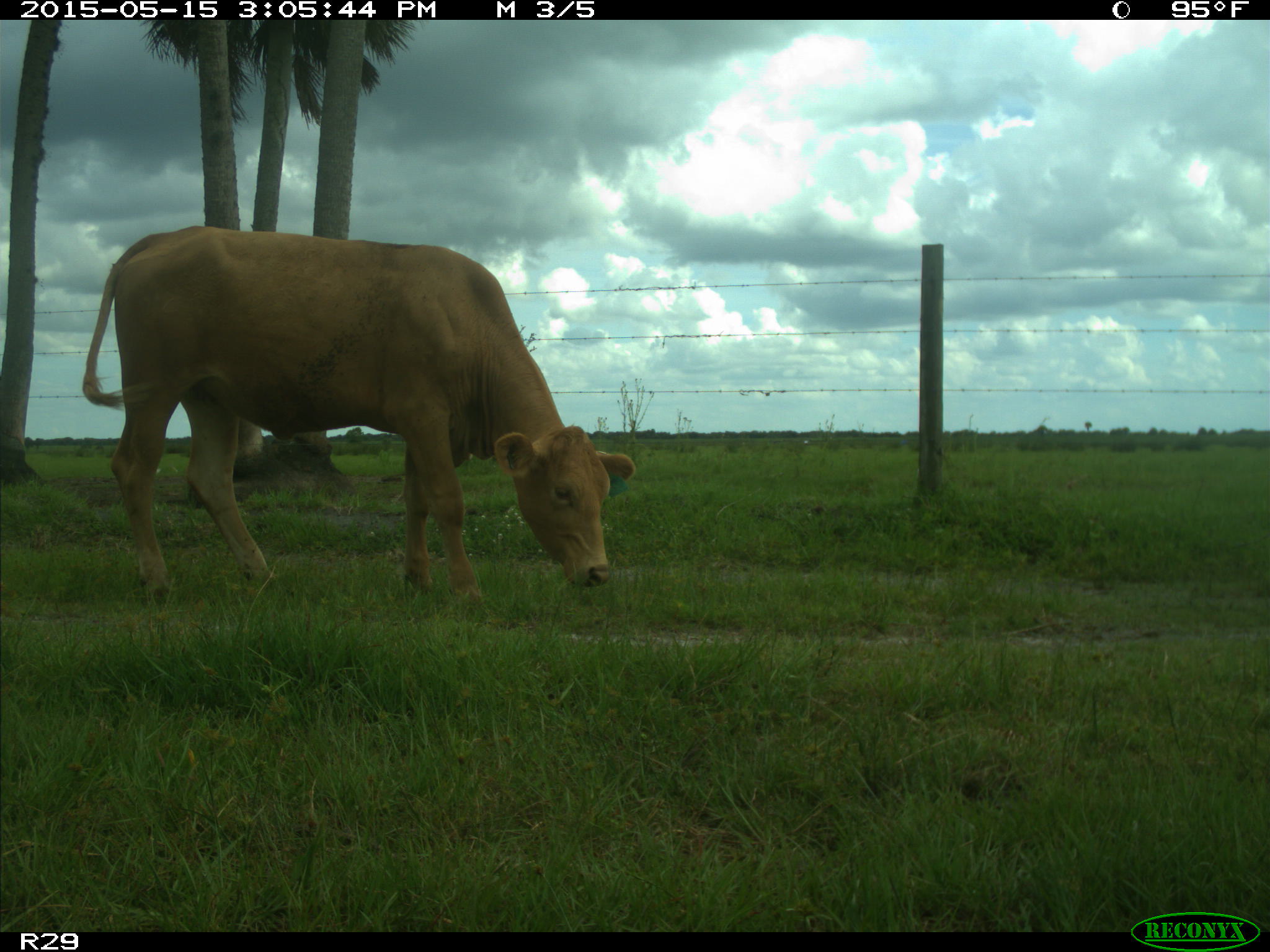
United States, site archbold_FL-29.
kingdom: Animalia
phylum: Chordata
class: Mammalia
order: Artiodactyla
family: Bovidae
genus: Bos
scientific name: Bos taurus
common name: domestic cow